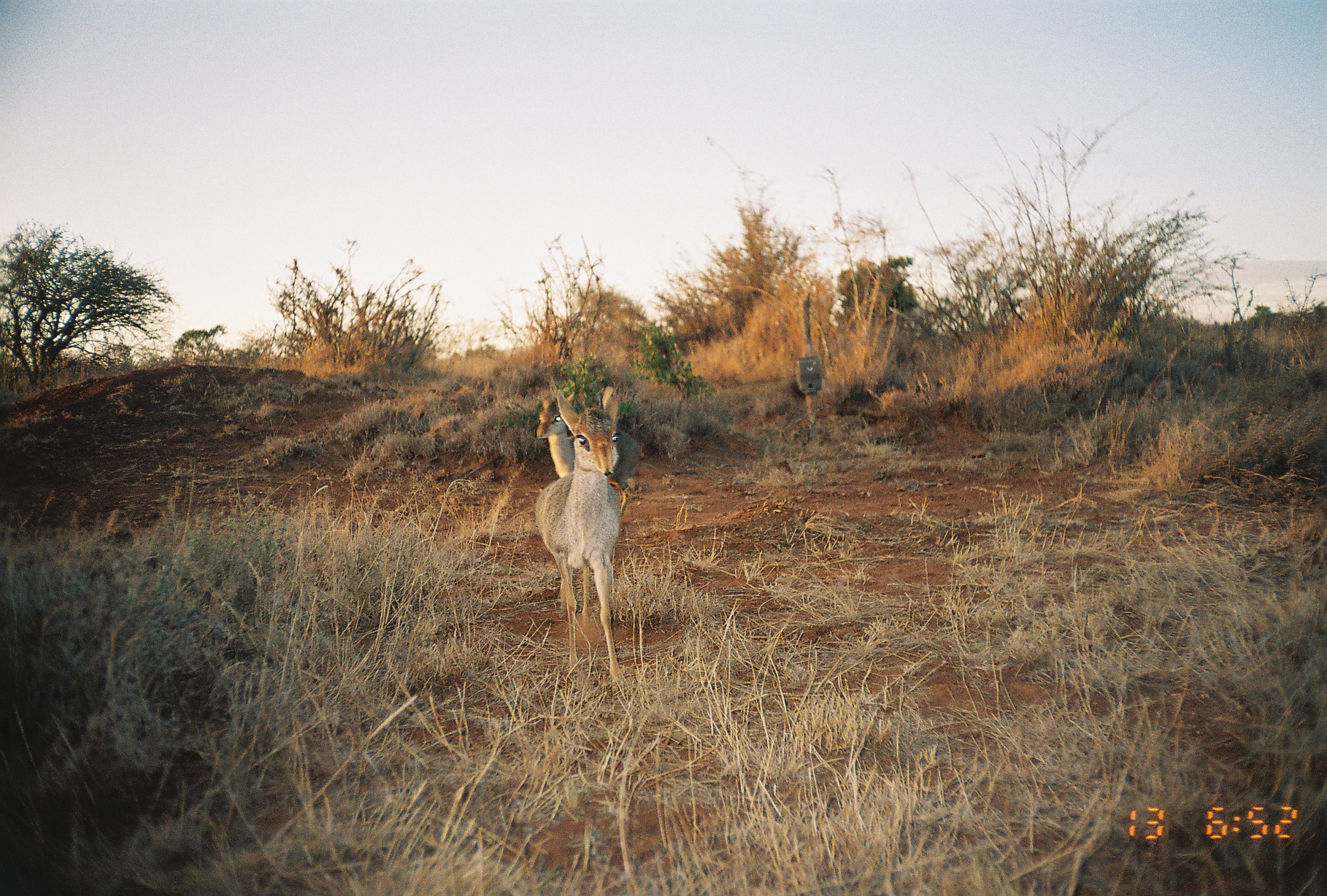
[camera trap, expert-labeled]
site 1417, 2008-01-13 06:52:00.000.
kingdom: Animalia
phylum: Chordata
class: Mammalia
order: Artiodactyla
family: Bovidae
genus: Madoqua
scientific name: Madoqua guentheri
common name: günther's dik-dik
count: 2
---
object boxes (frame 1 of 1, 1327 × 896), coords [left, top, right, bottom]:
madoqua guentheri: [533, 385, 625, 684]; [535, 380, 642, 518]